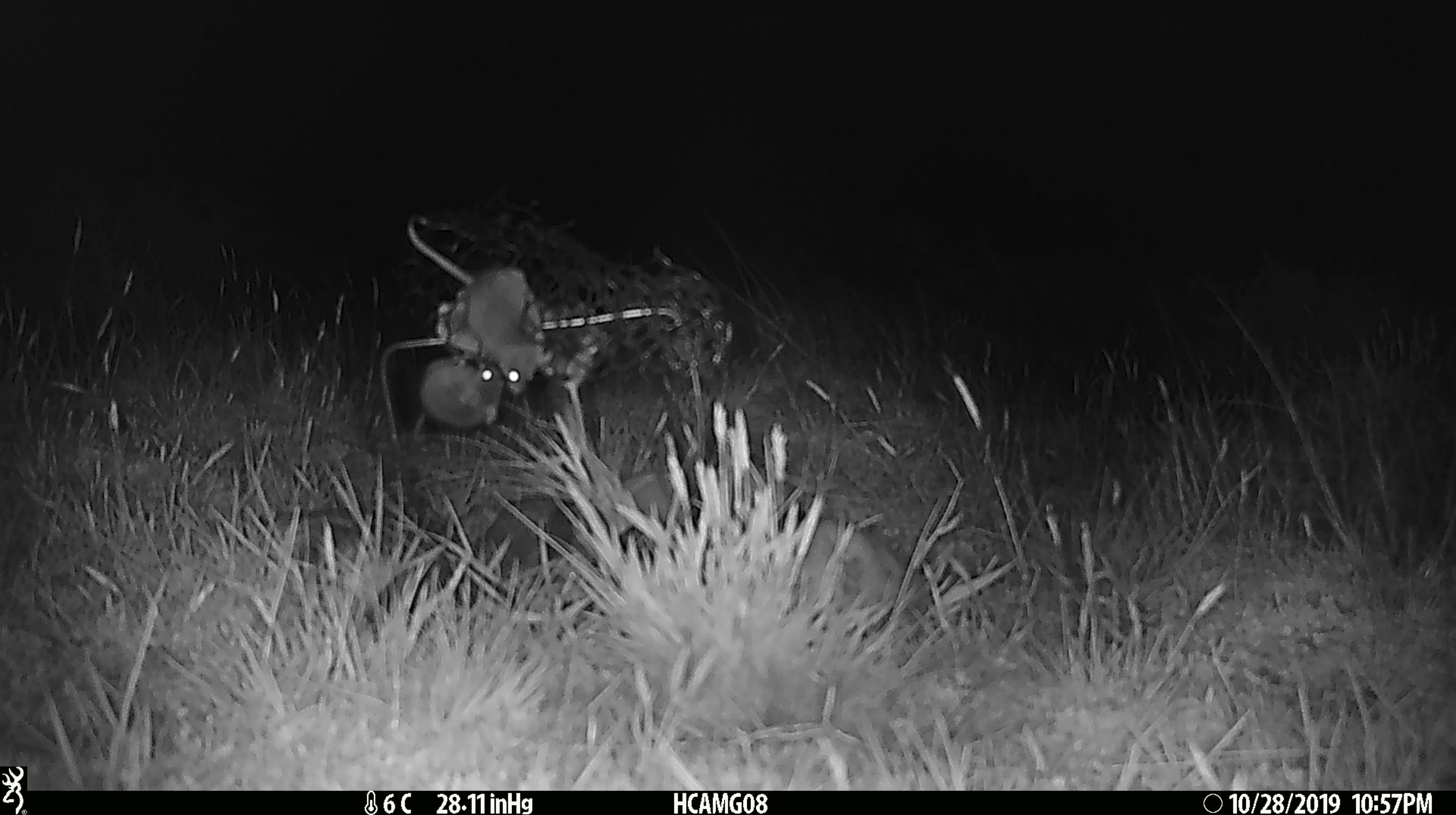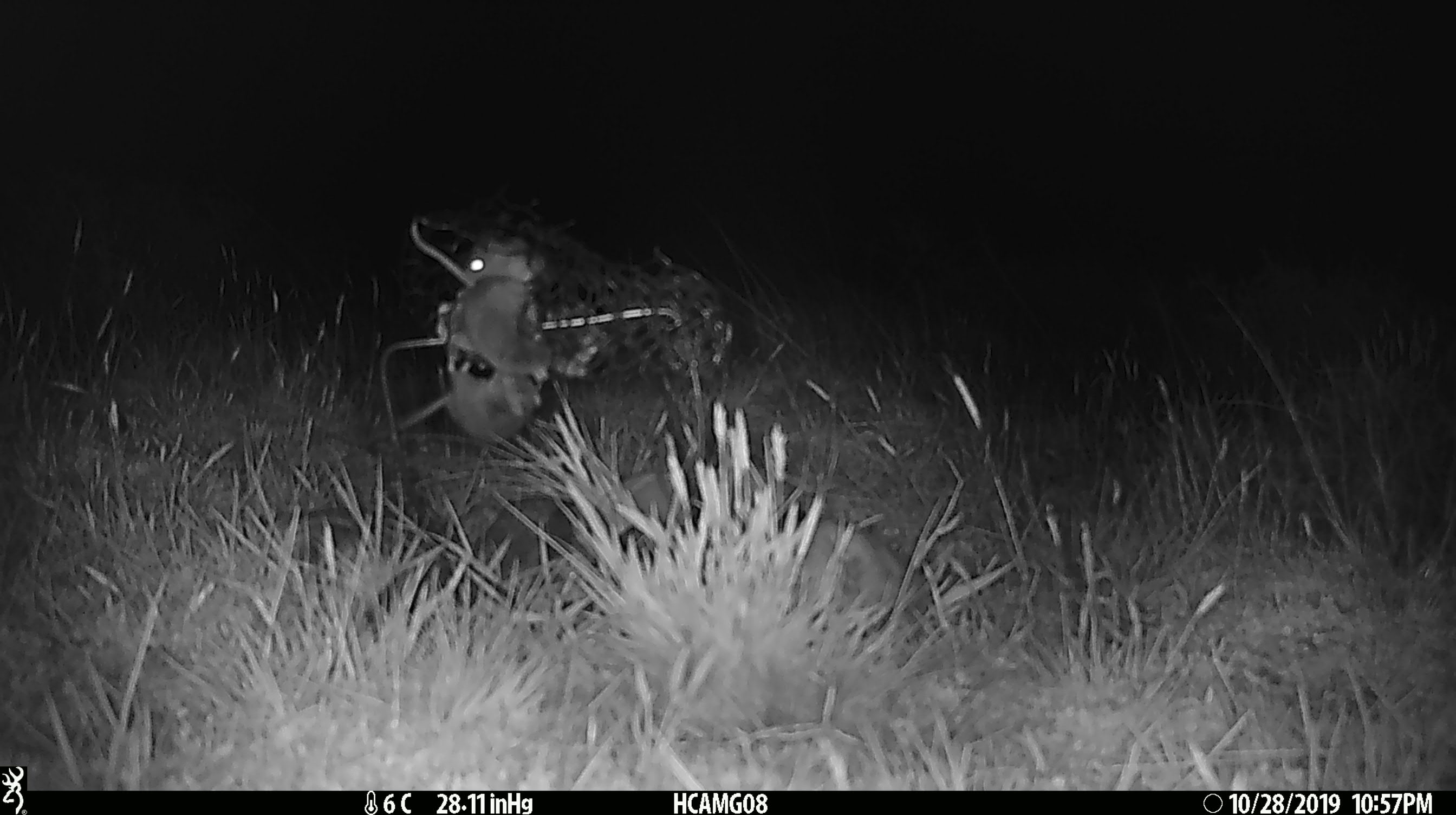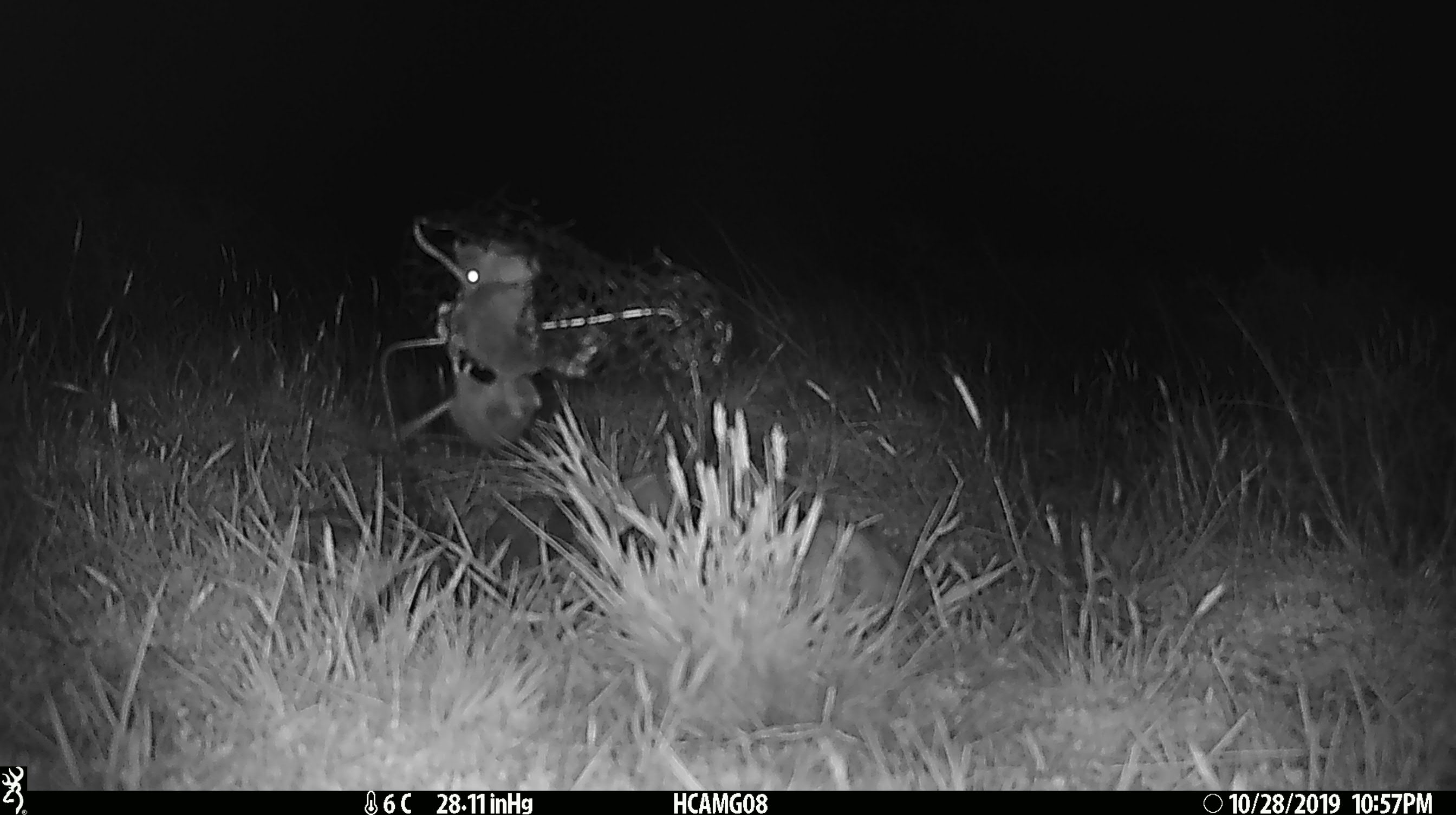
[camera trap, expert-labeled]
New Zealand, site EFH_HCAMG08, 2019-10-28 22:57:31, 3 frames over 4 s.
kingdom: Animalia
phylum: Chordata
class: Mammalia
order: Rodentia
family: Muridae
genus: Mus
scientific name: Mus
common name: mouse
Mouse (Mus).